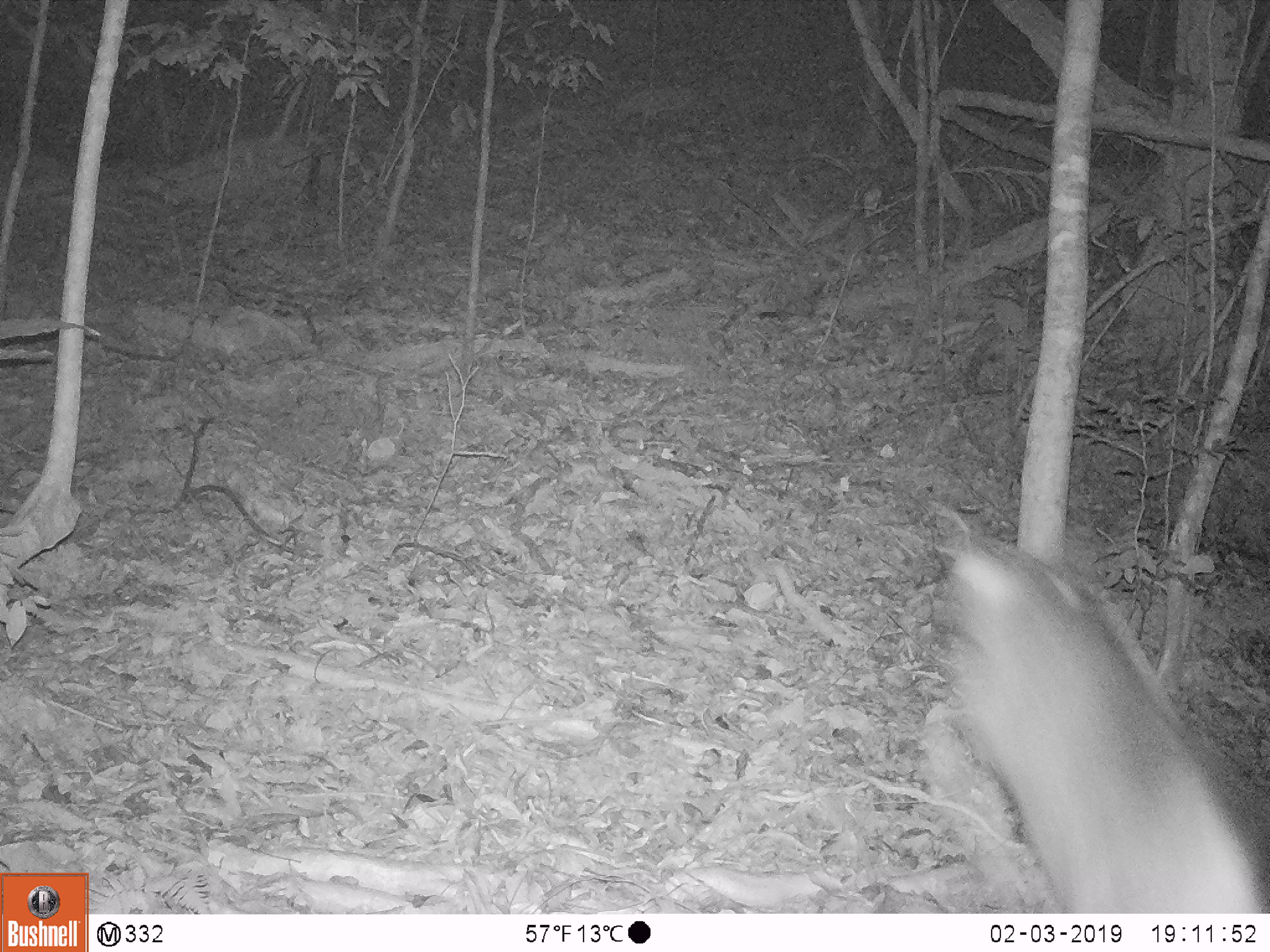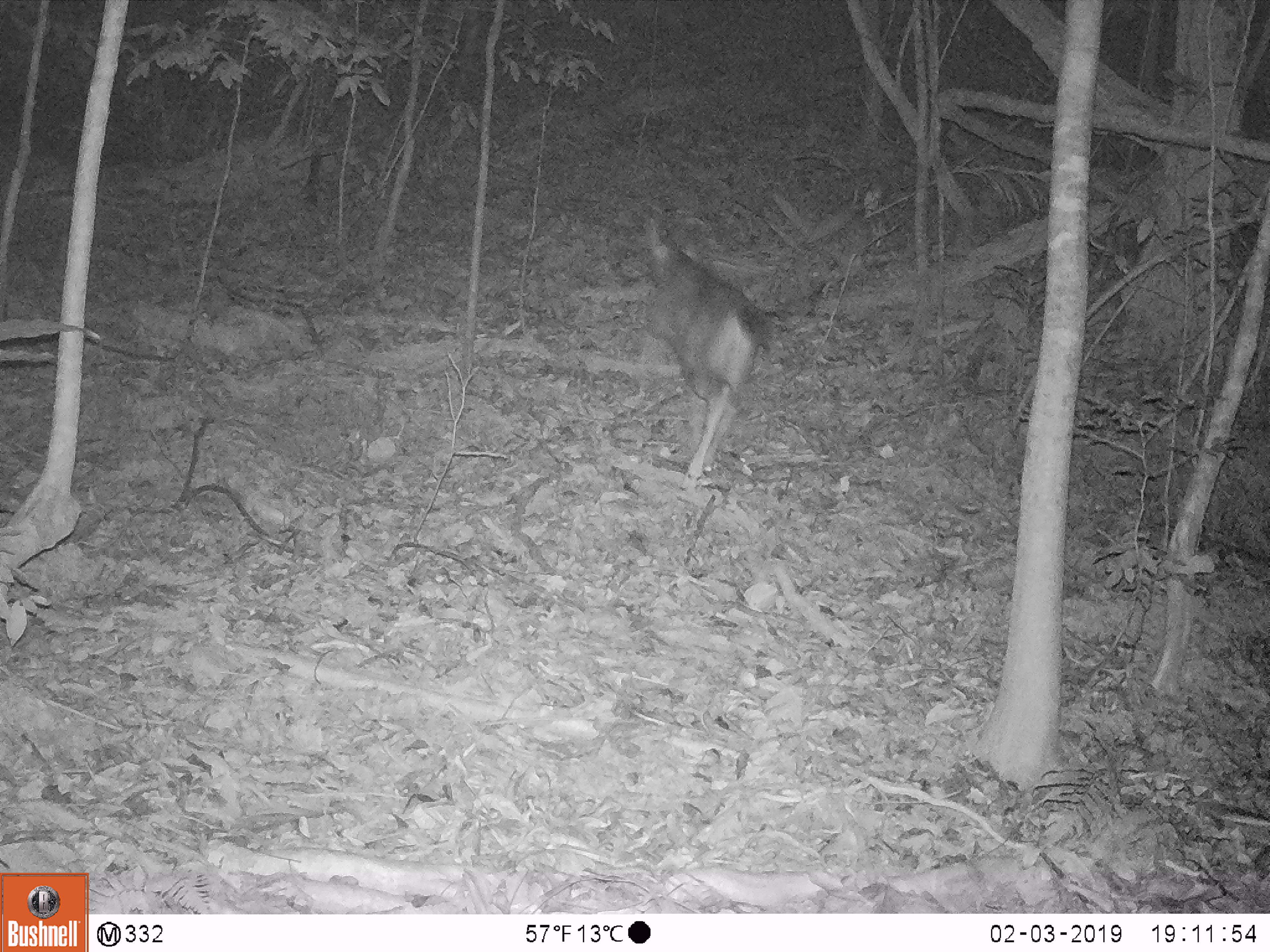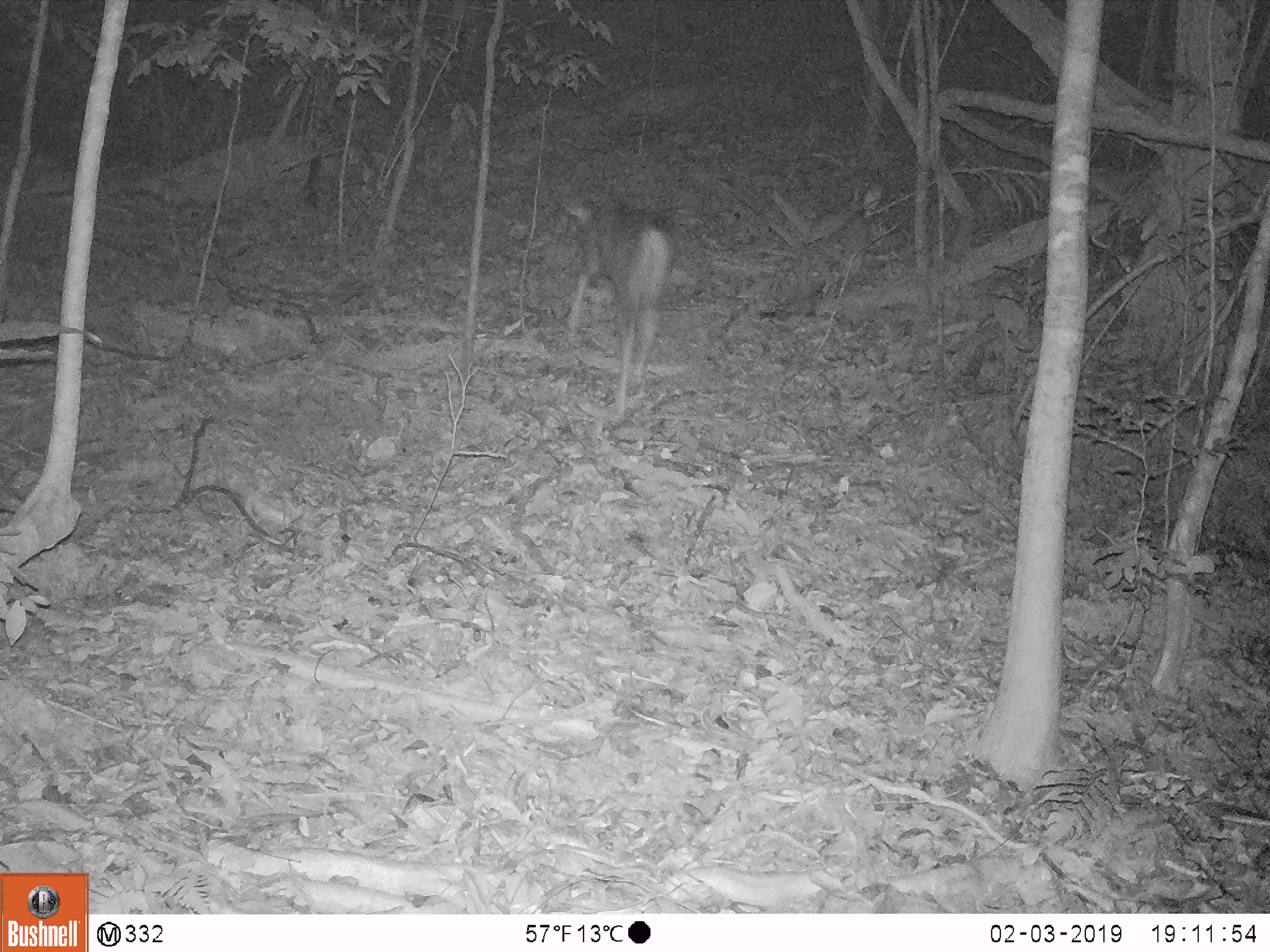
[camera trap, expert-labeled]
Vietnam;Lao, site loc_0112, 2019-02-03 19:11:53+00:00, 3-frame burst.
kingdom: Animalia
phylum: Chordata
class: Mammalia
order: Artiodactyla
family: Cervidae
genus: Rusa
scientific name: Rusa unicolor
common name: sambar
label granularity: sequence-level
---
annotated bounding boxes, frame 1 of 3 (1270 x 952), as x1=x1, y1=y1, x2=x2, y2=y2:
sambar: x1=917, y1=526, x2=1266, y2=913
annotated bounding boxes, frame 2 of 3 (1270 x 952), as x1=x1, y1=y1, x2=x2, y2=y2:
sambar: x1=637, y1=219, x2=768, y2=496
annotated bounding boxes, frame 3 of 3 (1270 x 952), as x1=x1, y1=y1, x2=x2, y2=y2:
sambar: x1=558, y1=194, x2=669, y2=424